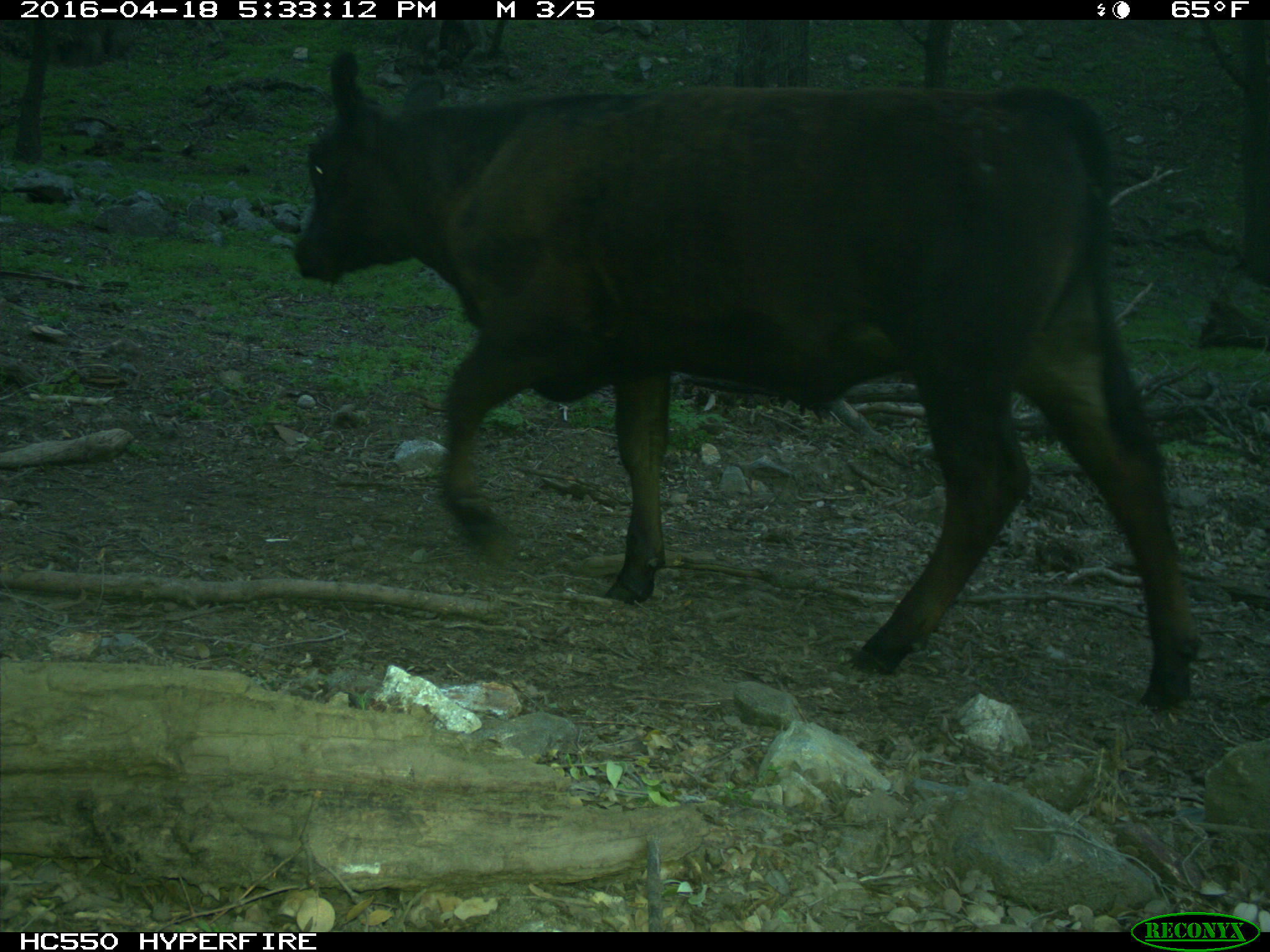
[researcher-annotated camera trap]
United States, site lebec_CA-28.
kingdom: Animalia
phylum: Chordata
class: Mammalia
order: Artiodactyla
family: Bovidae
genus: Bos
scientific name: Bos taurus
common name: domestic cow